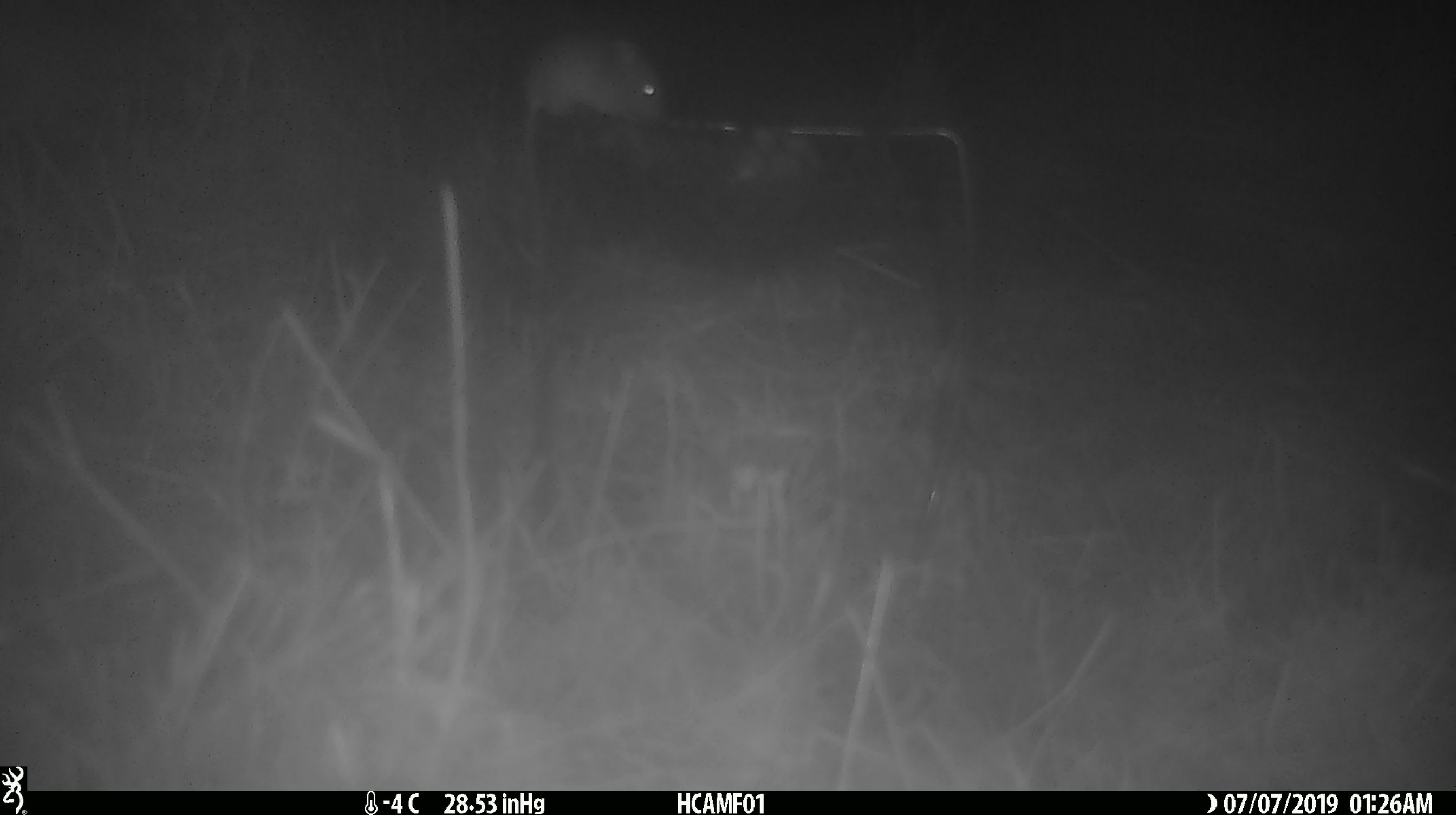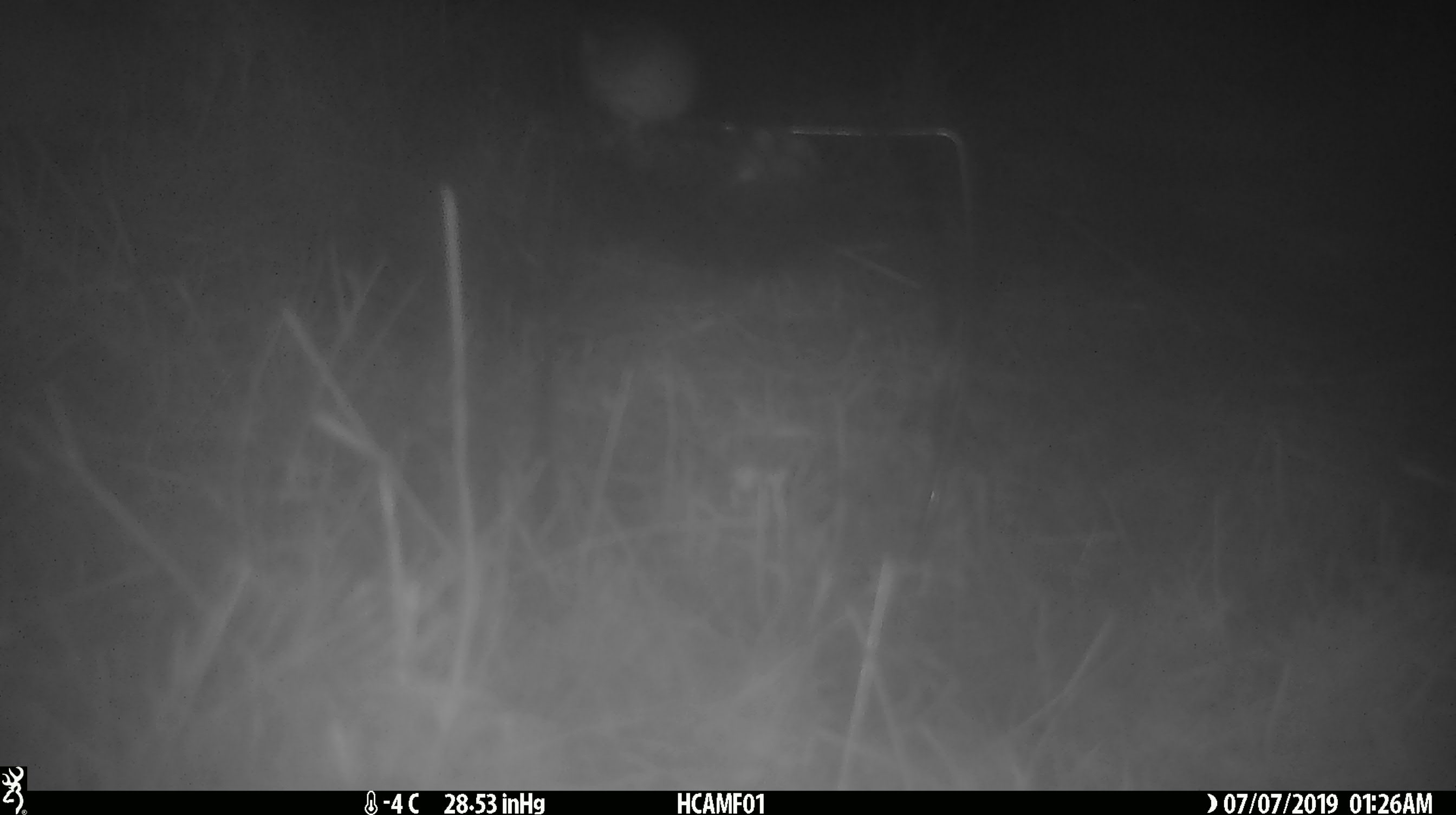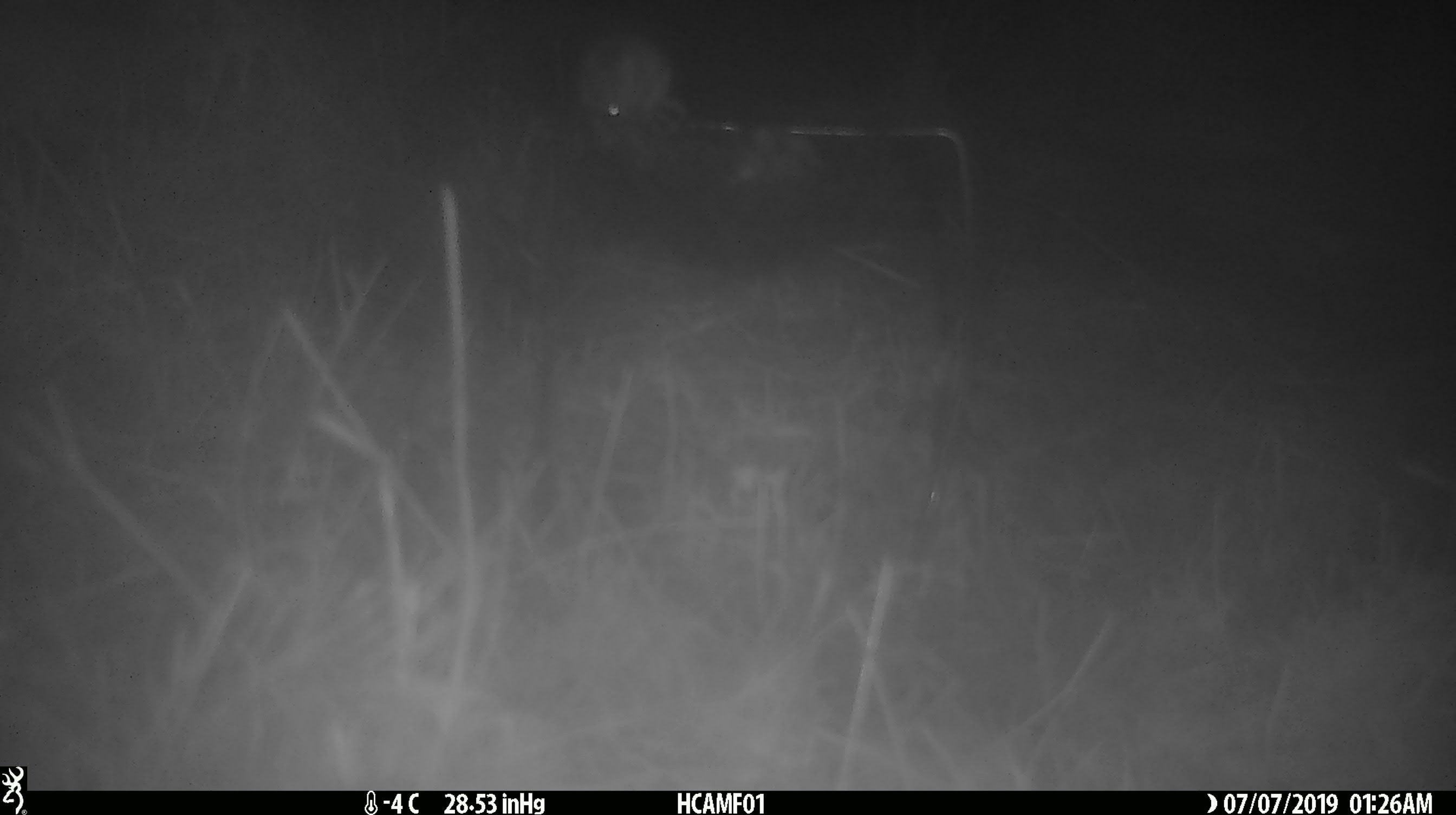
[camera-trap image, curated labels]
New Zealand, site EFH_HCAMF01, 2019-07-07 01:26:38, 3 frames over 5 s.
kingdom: Animalia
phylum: Chordata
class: Mammalia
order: Rodentia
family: Muridae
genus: Mus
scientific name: Mus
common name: mouse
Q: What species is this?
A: Mouse (Mus).